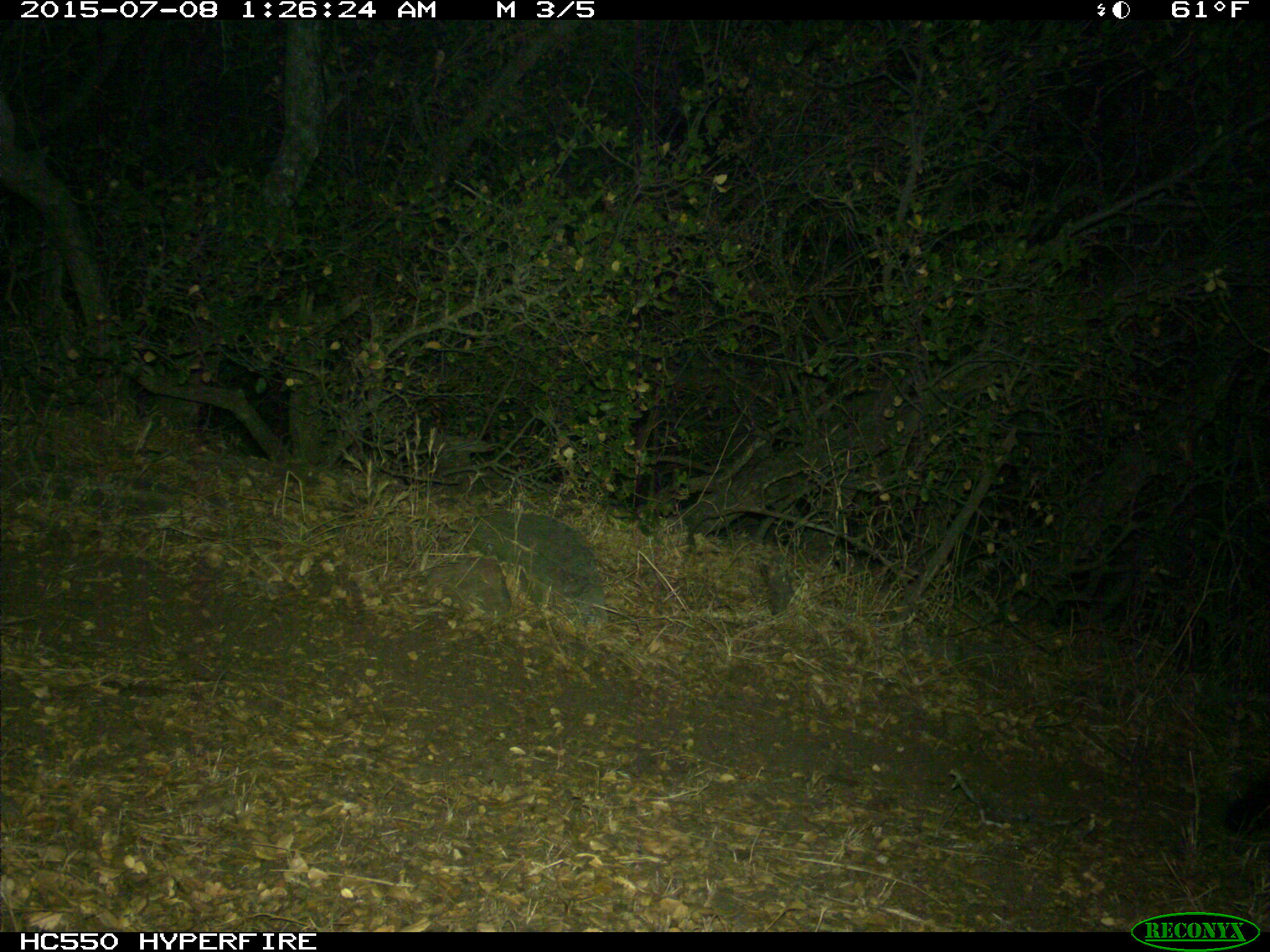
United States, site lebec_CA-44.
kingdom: Animalia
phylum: Chordata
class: Mammalia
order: Carnivora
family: Canidae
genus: Urocyon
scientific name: Urocyon cinereoargenteus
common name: gray fox